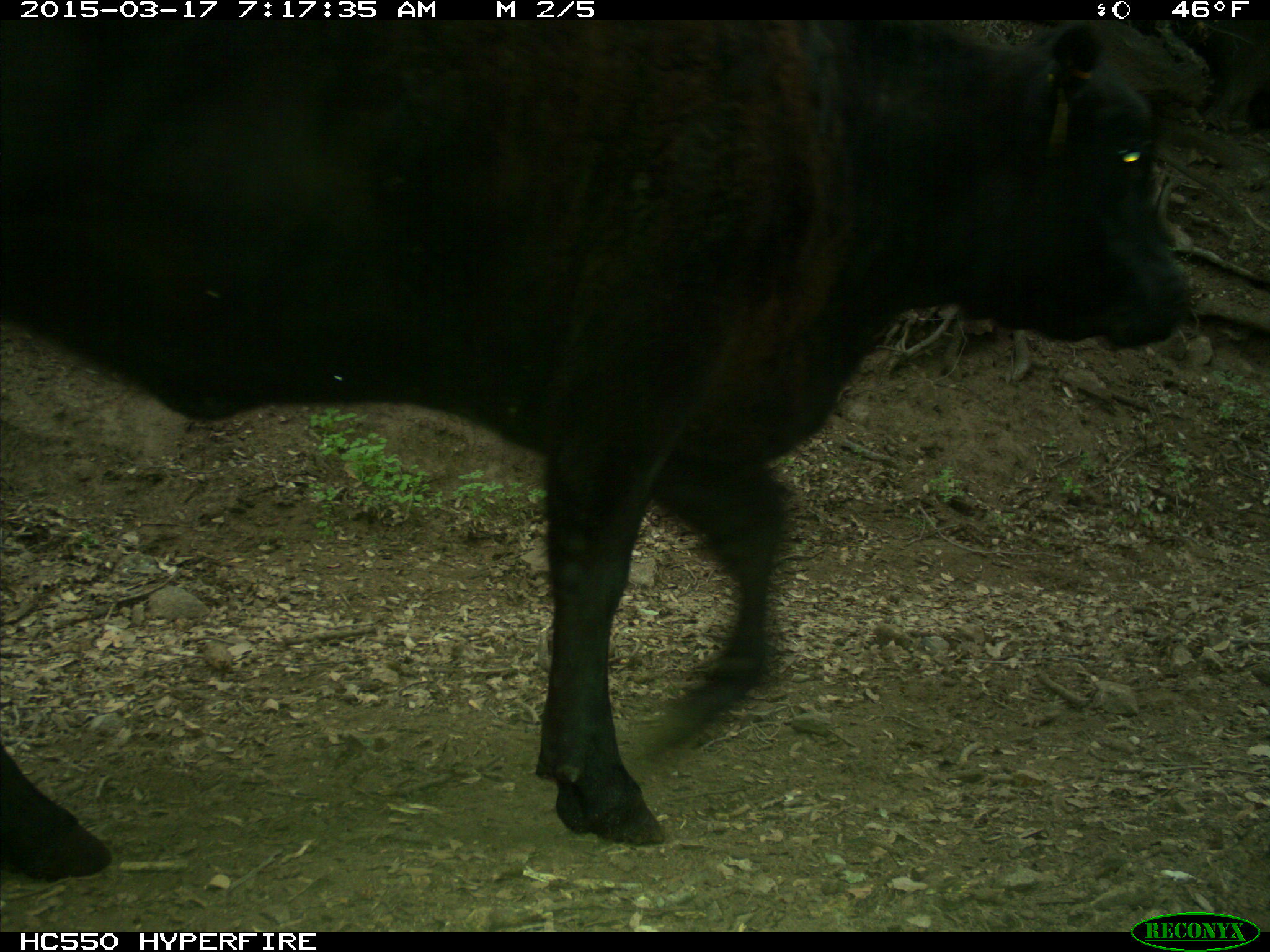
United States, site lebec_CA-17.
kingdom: Animalia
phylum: Chordata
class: Mammalia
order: Artiodactyla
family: Bovidae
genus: Bos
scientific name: Bos taurus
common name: domestic cow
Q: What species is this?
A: Bos taurus (domestic cow).